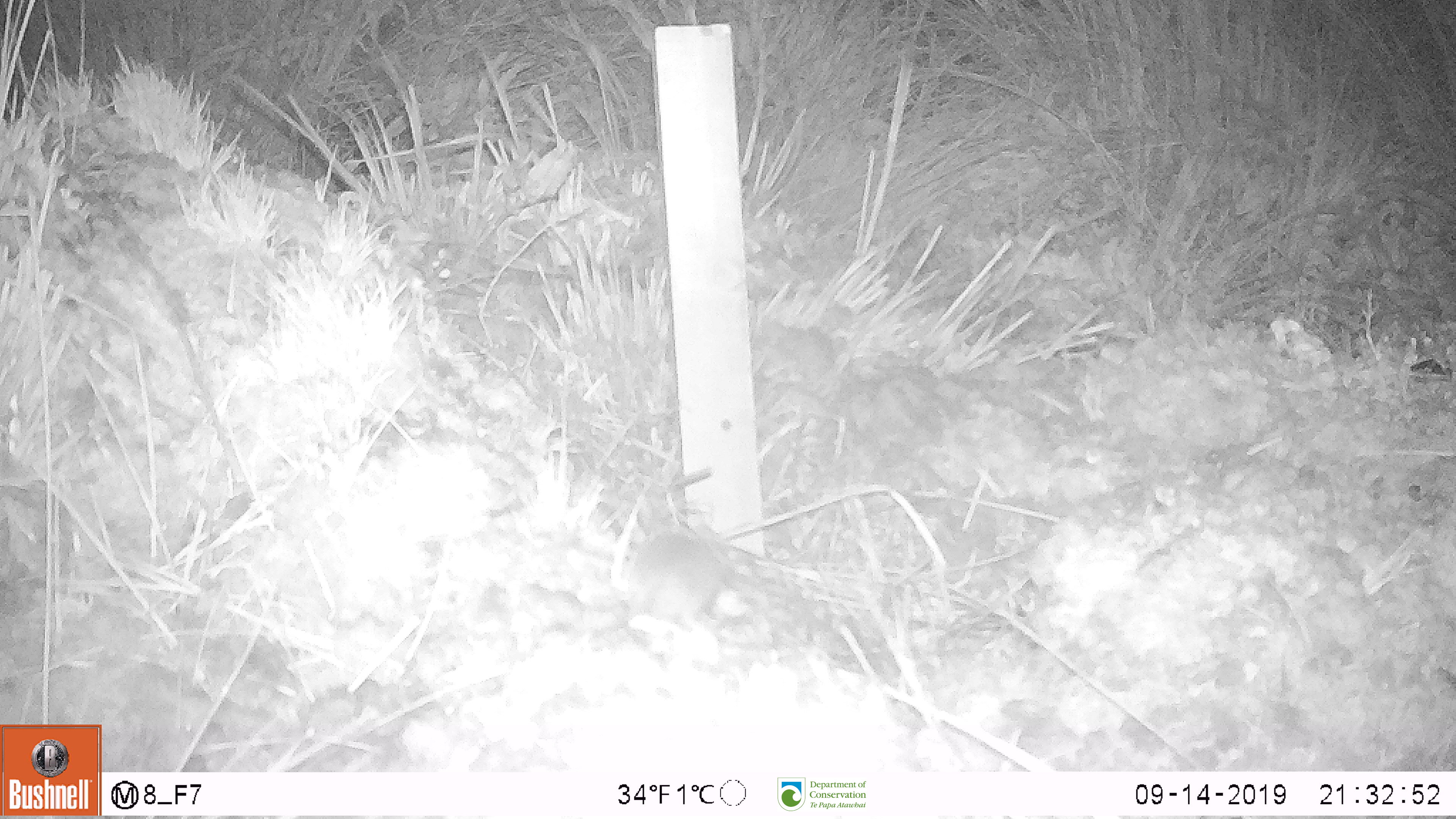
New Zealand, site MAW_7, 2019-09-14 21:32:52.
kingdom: Animalia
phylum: Chordata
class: Mammalia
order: Rodentia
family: Muridae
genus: Mus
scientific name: Mus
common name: mouse